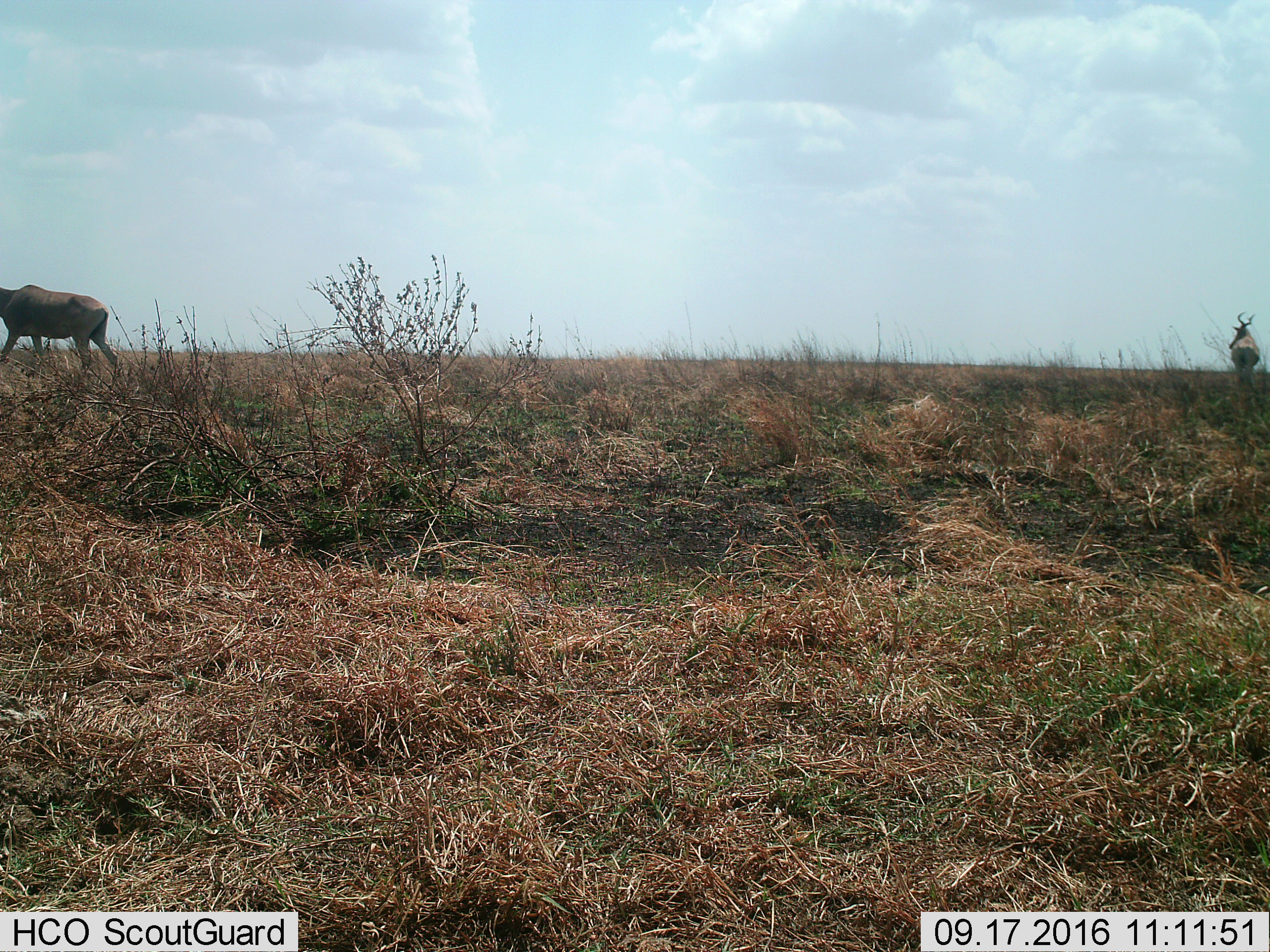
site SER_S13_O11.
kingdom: Animalia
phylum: Chordata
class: Mammalia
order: Artiodactyla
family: Bovidae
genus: Alcelaphus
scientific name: Alcelaphus buselaphus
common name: hartebeest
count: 2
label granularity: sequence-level